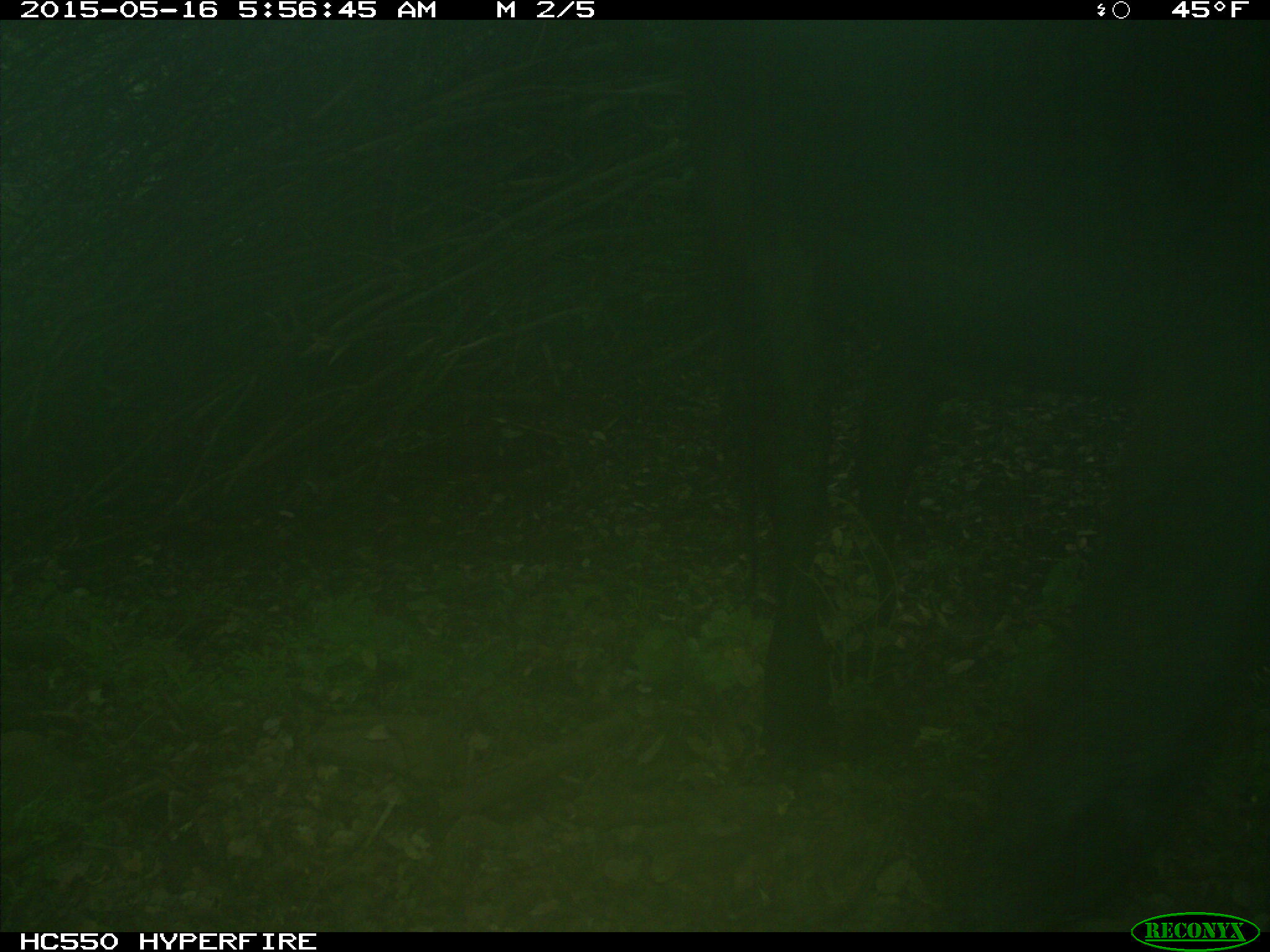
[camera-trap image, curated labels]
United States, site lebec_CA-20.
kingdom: Animalia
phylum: Chordata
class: Mammalia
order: Artiodactyla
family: Bovidae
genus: Bos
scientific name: Bos taurus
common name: domestic cow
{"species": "Bos taurus (domestic cow)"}